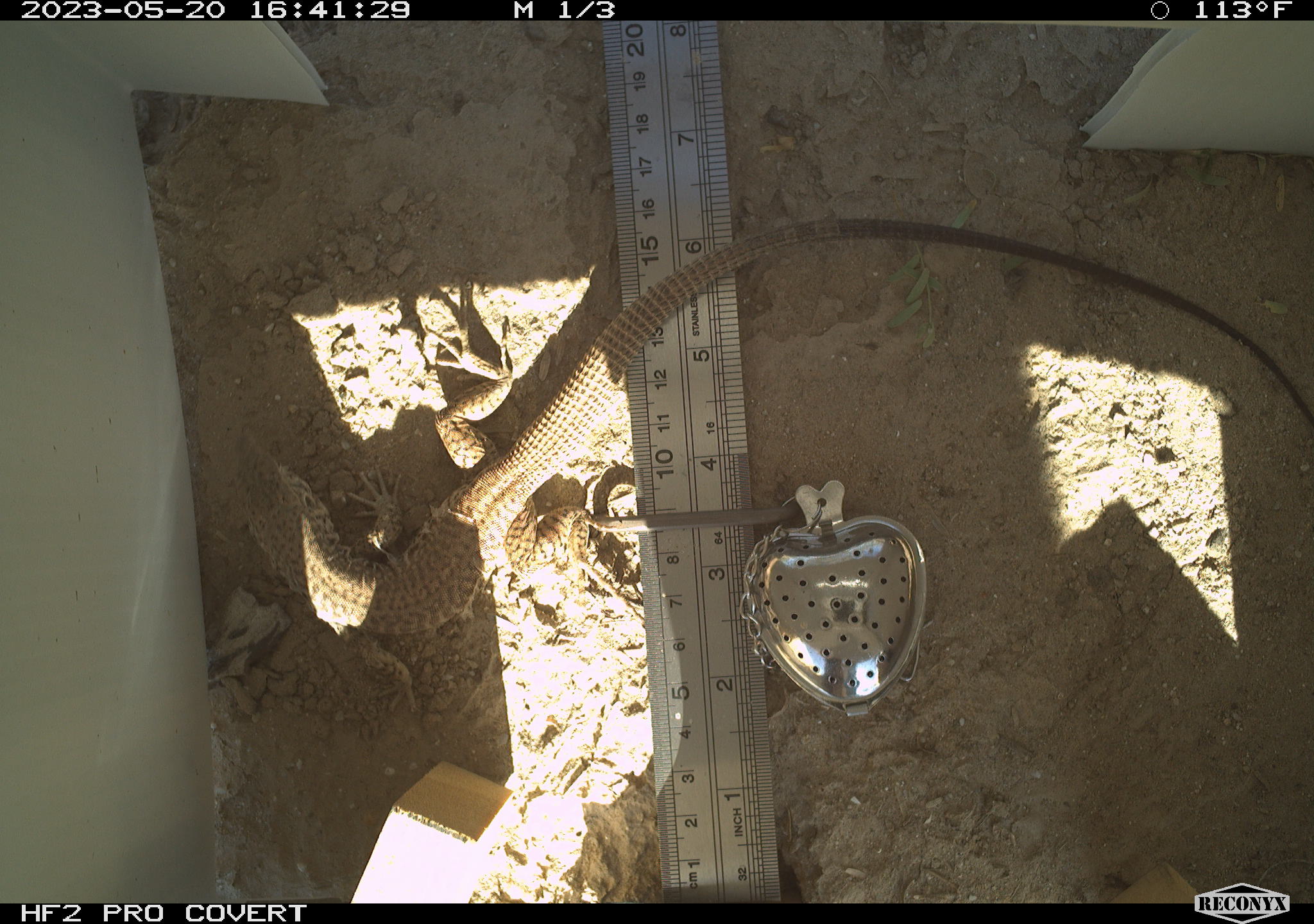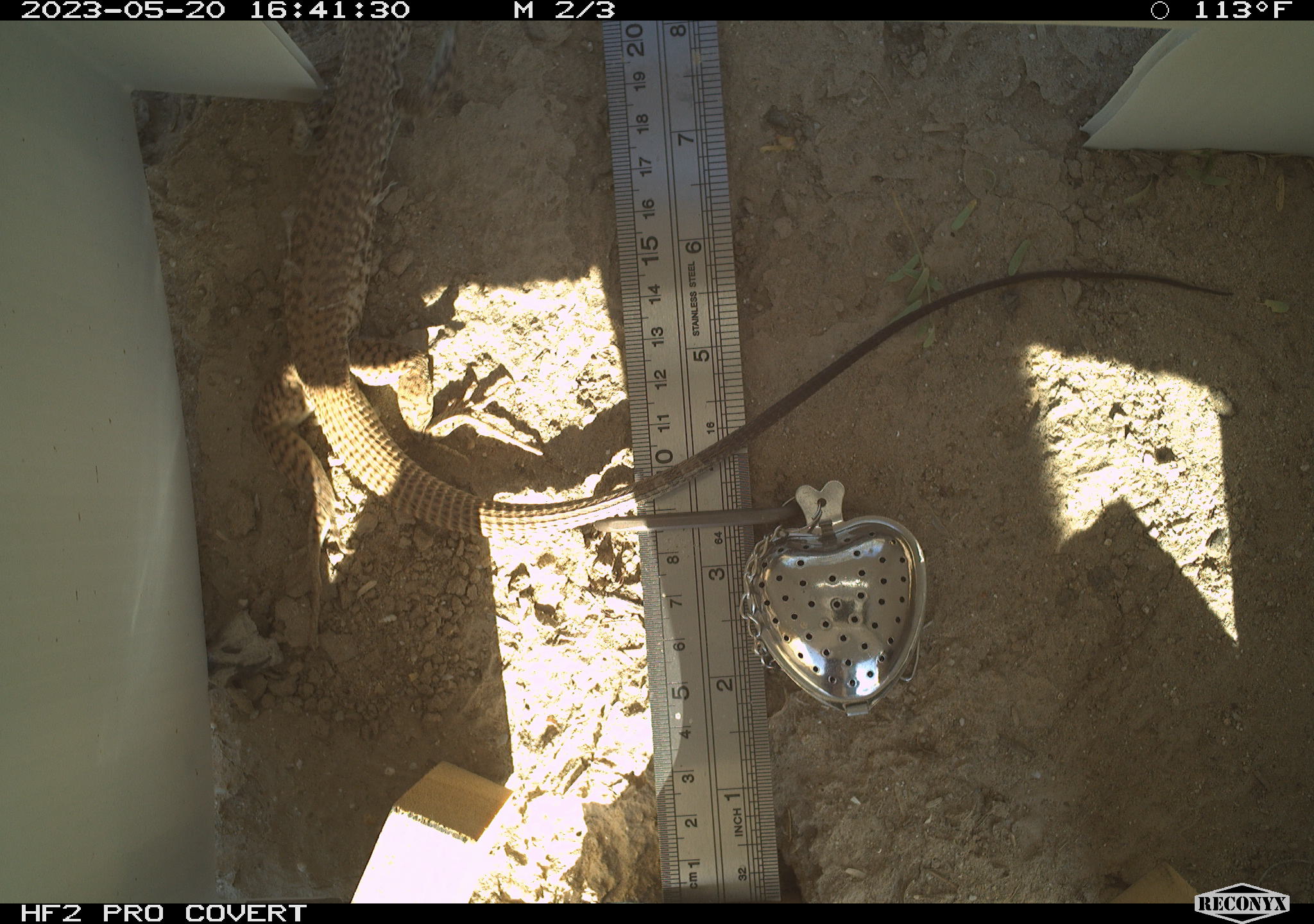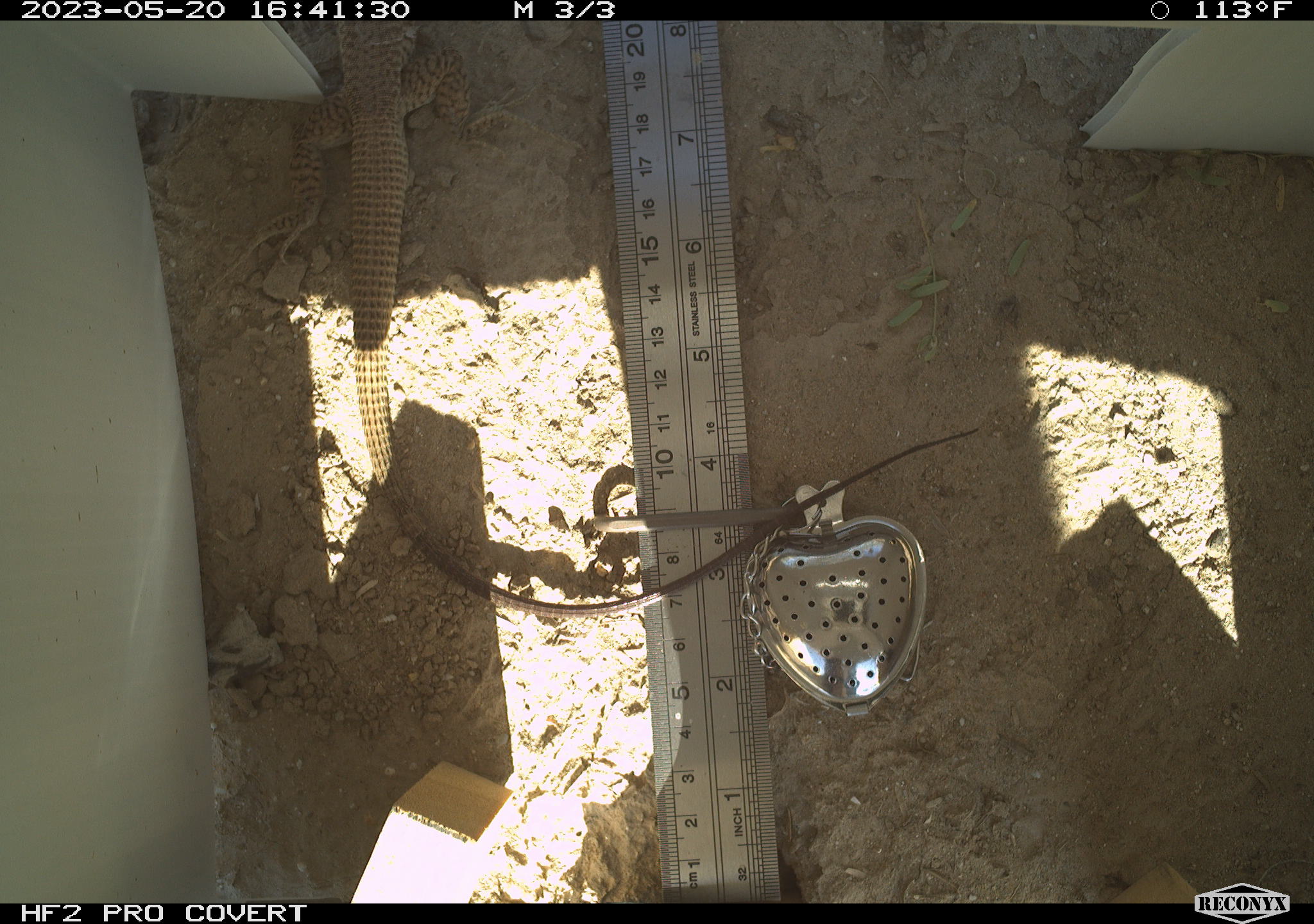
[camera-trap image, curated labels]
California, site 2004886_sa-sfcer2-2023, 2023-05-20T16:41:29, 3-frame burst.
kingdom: Animalia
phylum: Chordata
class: Reptilia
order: Squamata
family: Teiidae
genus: Aspidoscelis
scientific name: Aspidoscelis tigris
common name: western whiptail